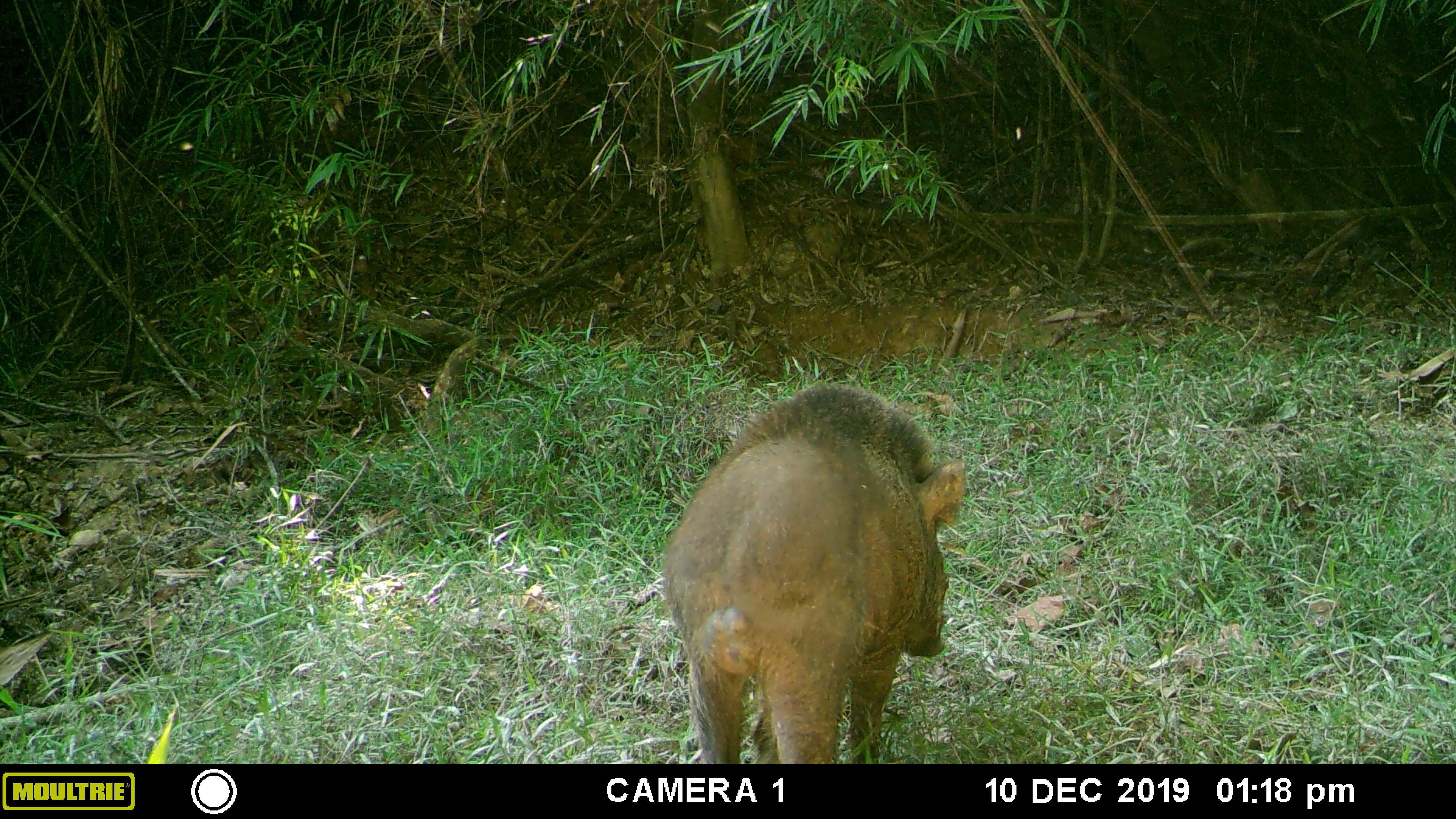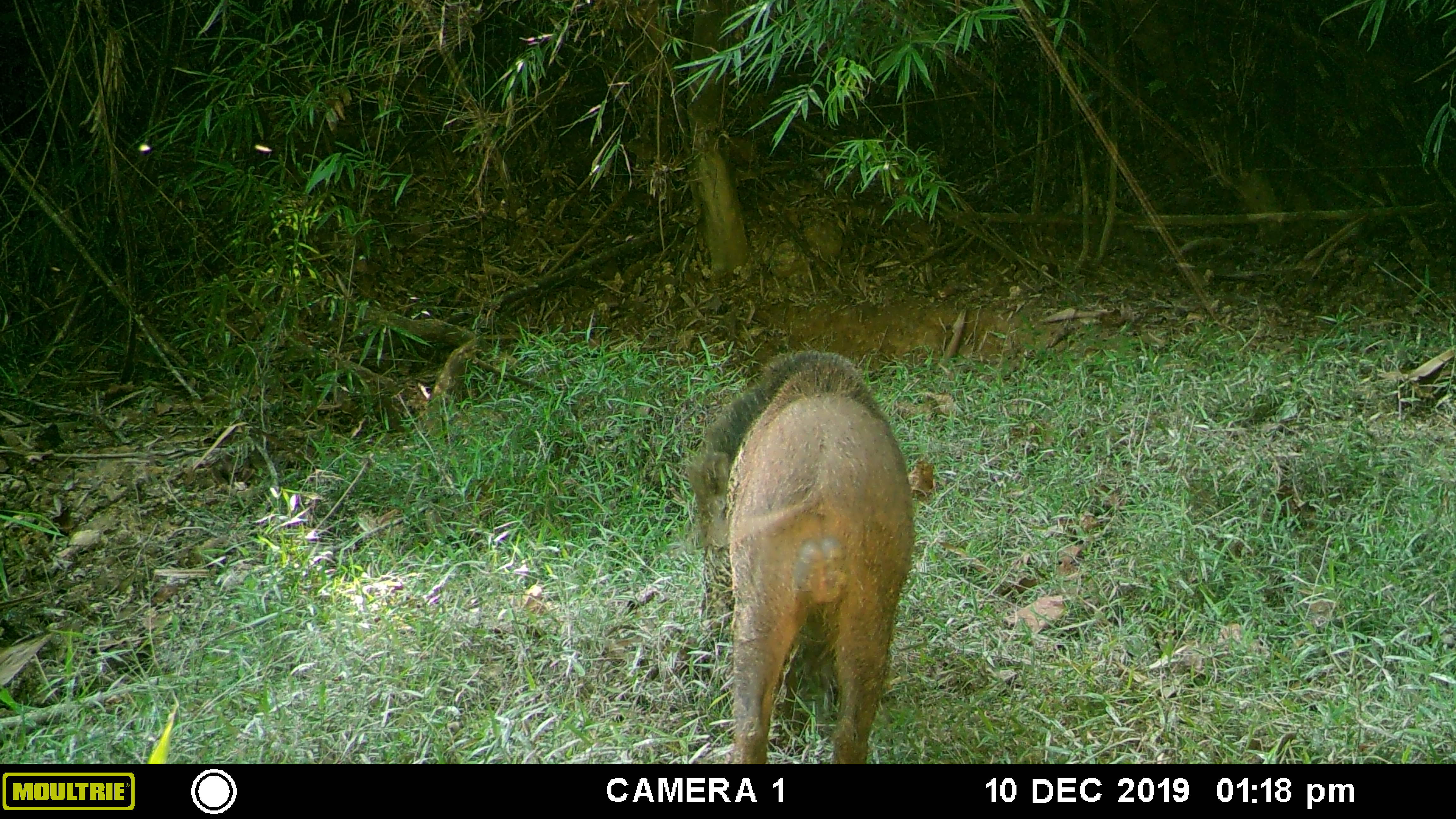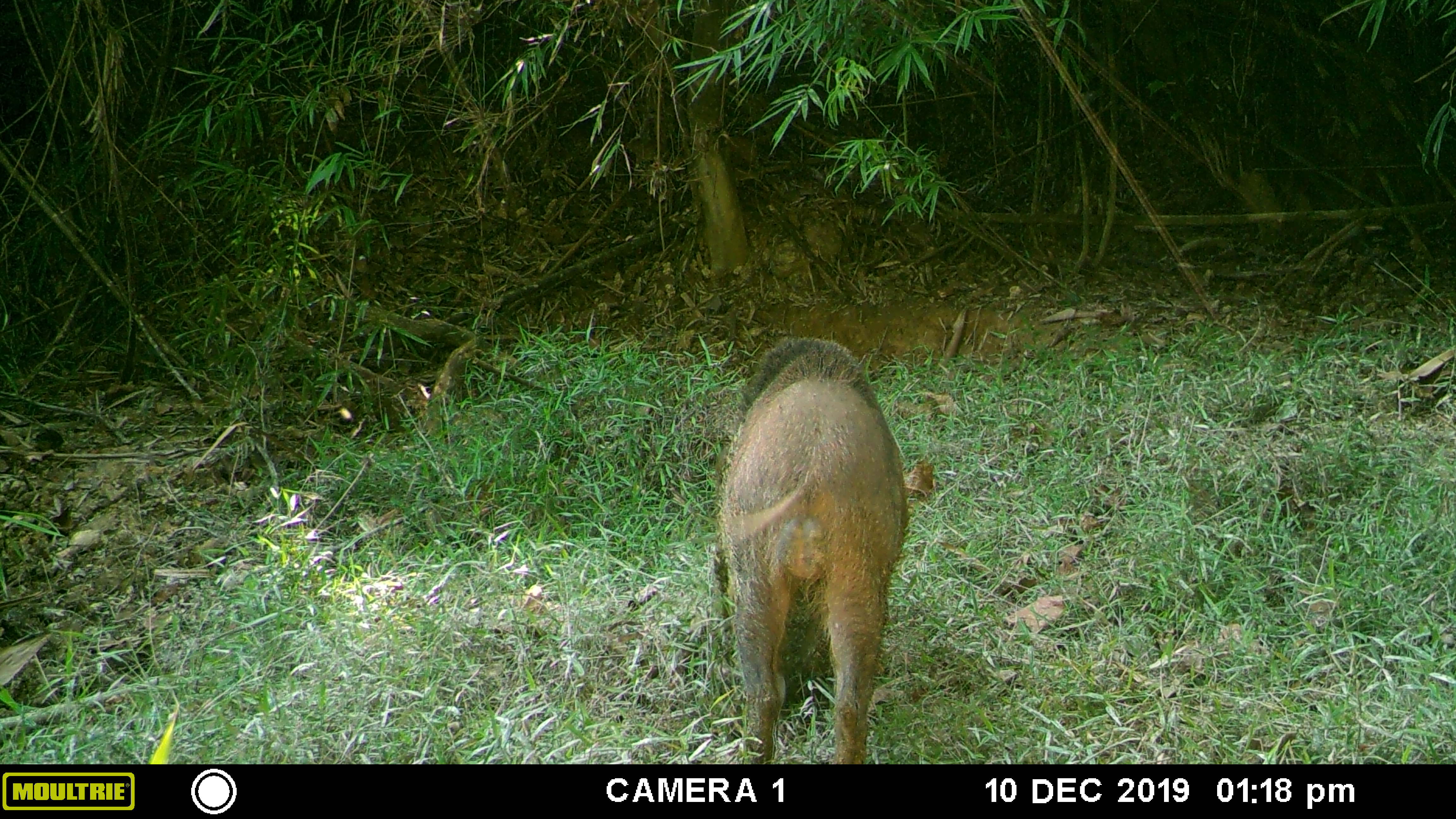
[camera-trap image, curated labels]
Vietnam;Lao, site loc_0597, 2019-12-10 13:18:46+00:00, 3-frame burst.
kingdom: Animalia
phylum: Chordata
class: Mammalia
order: Artiodactyla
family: Suidae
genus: Sus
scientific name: Sus scrofa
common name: eurasian wild pig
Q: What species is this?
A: Eurasian wild pig (Sus scrofa).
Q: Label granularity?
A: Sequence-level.